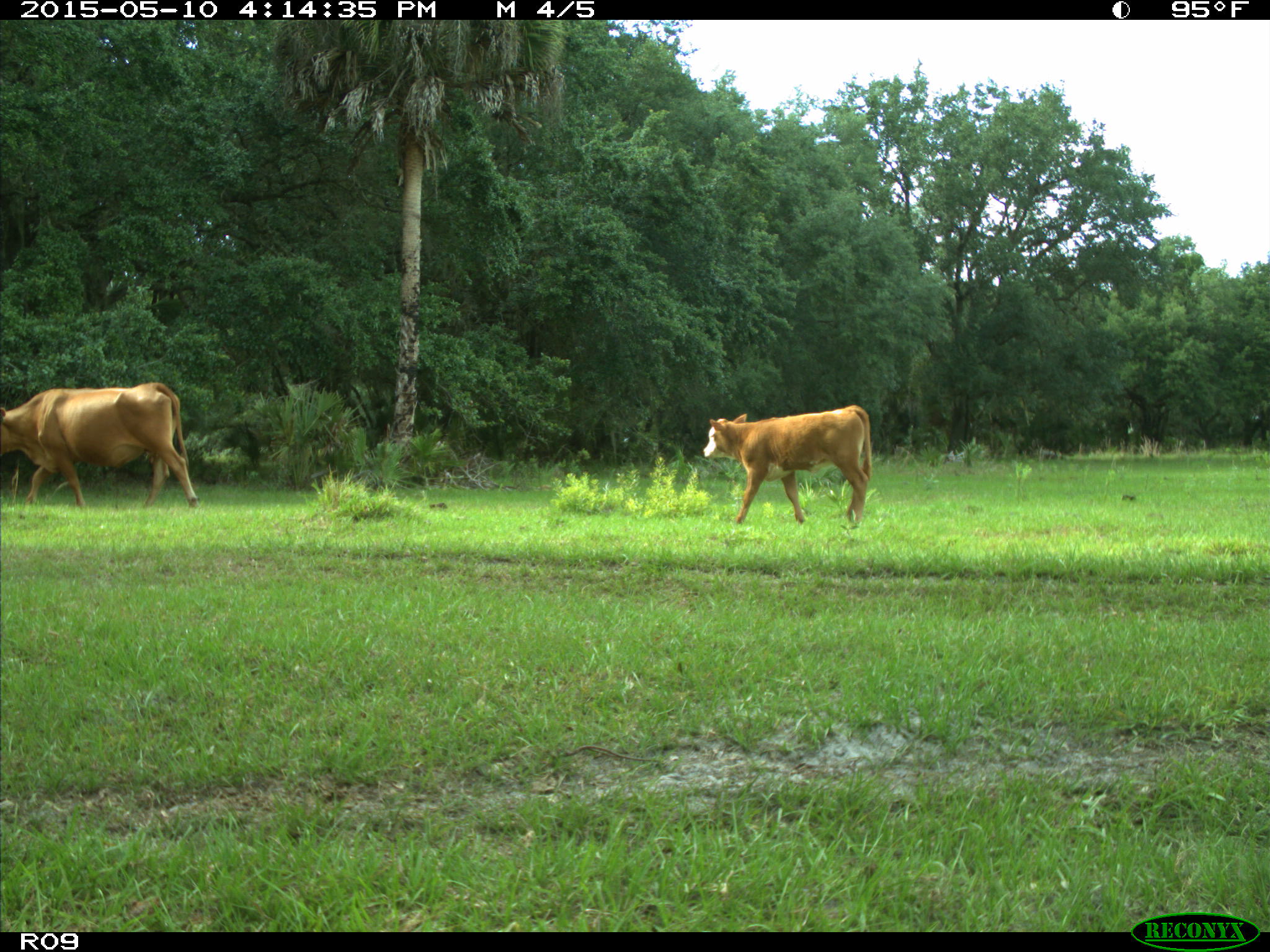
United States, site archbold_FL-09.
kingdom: Animalia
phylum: Chordata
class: Mammalia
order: Artiodactyla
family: Bovidae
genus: Bos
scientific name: Bos taurus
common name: domestic cow